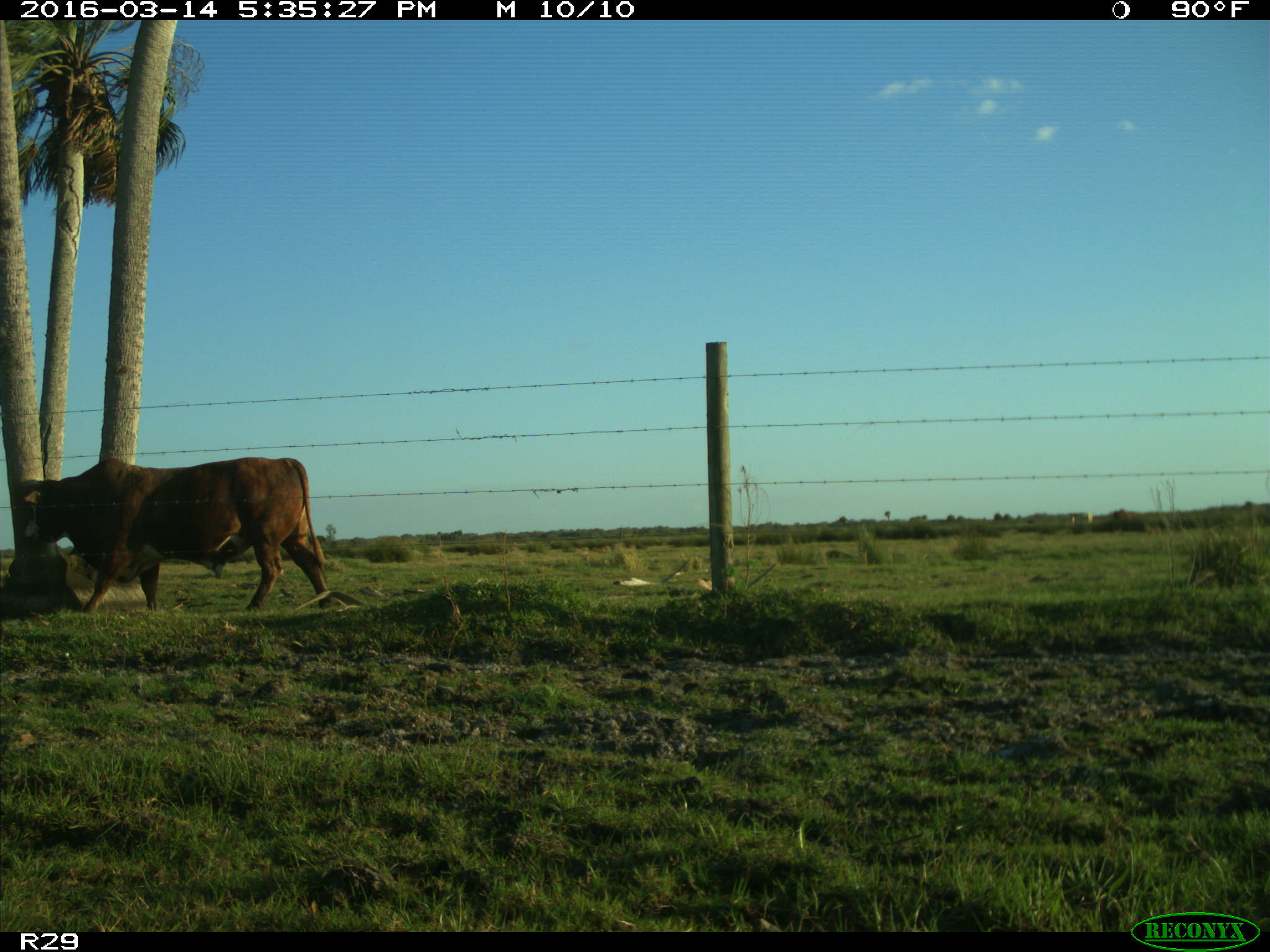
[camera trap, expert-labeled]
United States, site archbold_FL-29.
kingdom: Animalia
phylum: Chordata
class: Mammalia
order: Artiodactyla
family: Bovidae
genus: Bos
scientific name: Bos taurus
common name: domestic cow